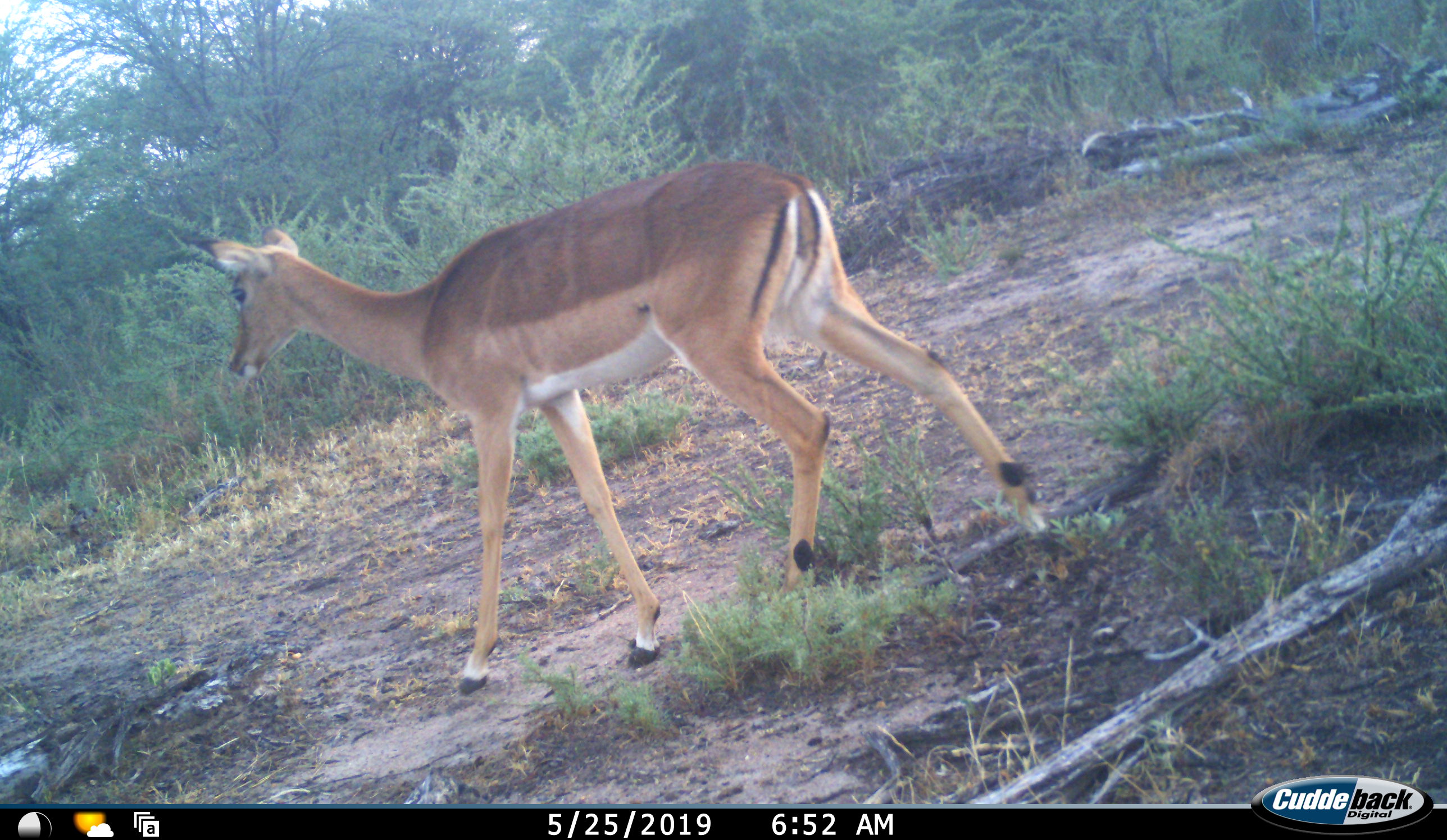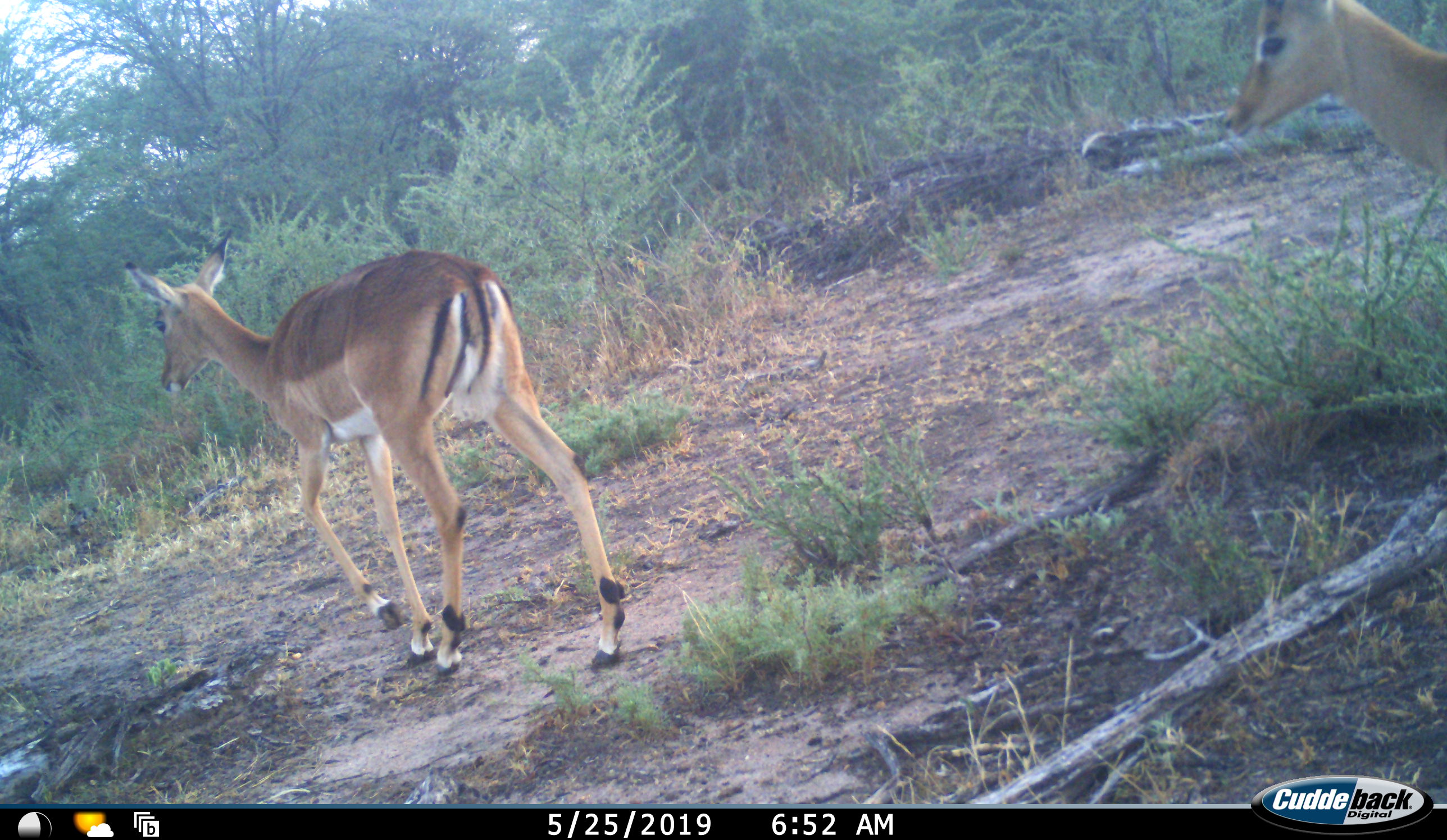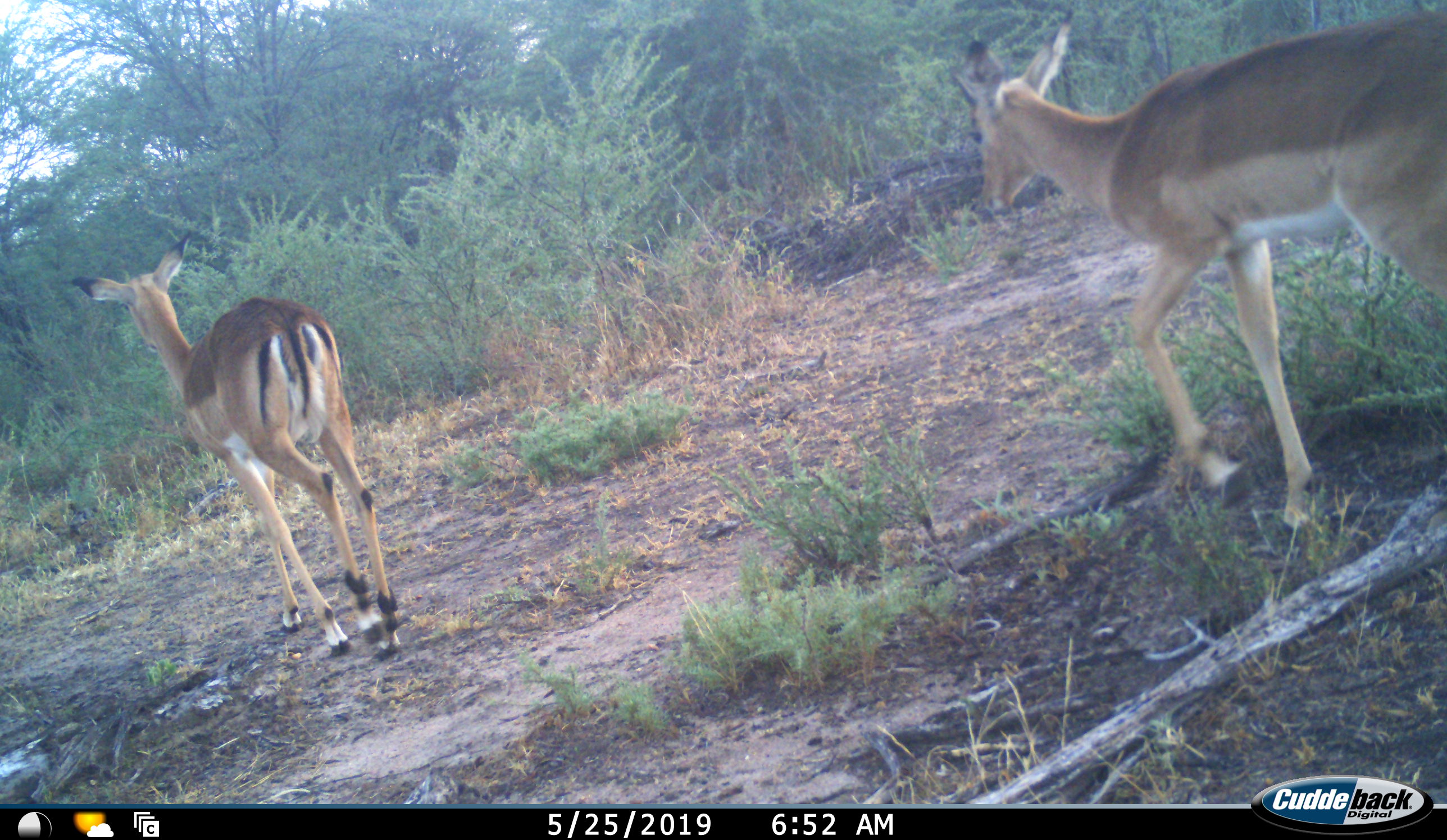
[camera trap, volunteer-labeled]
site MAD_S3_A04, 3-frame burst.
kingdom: Animalia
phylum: Chordata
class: Mammalia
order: Artiodactyla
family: Bovidae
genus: Aepyceros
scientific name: Aepyceros melampus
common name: impala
Impala (Aepyceros melampus), count 2. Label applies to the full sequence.